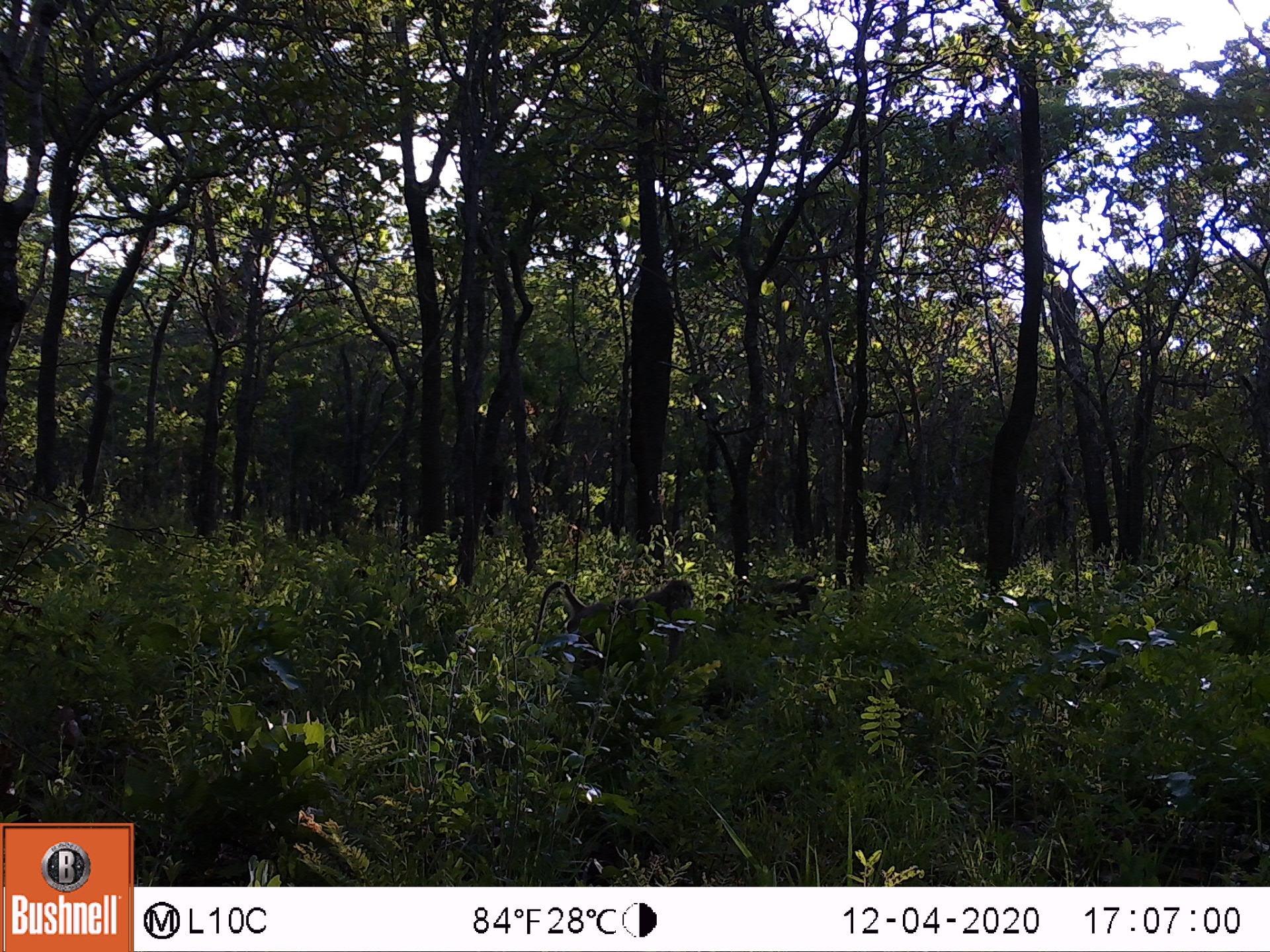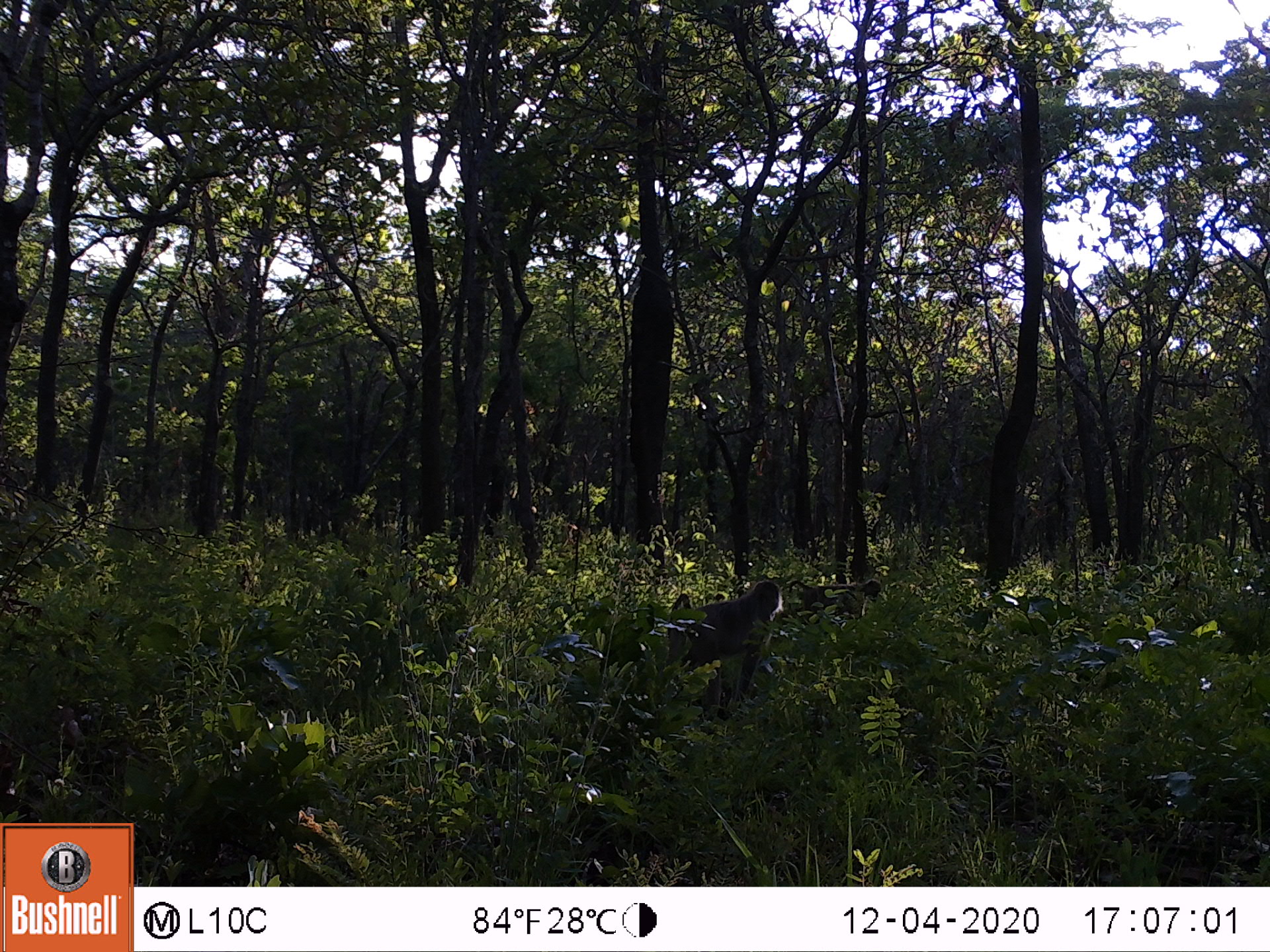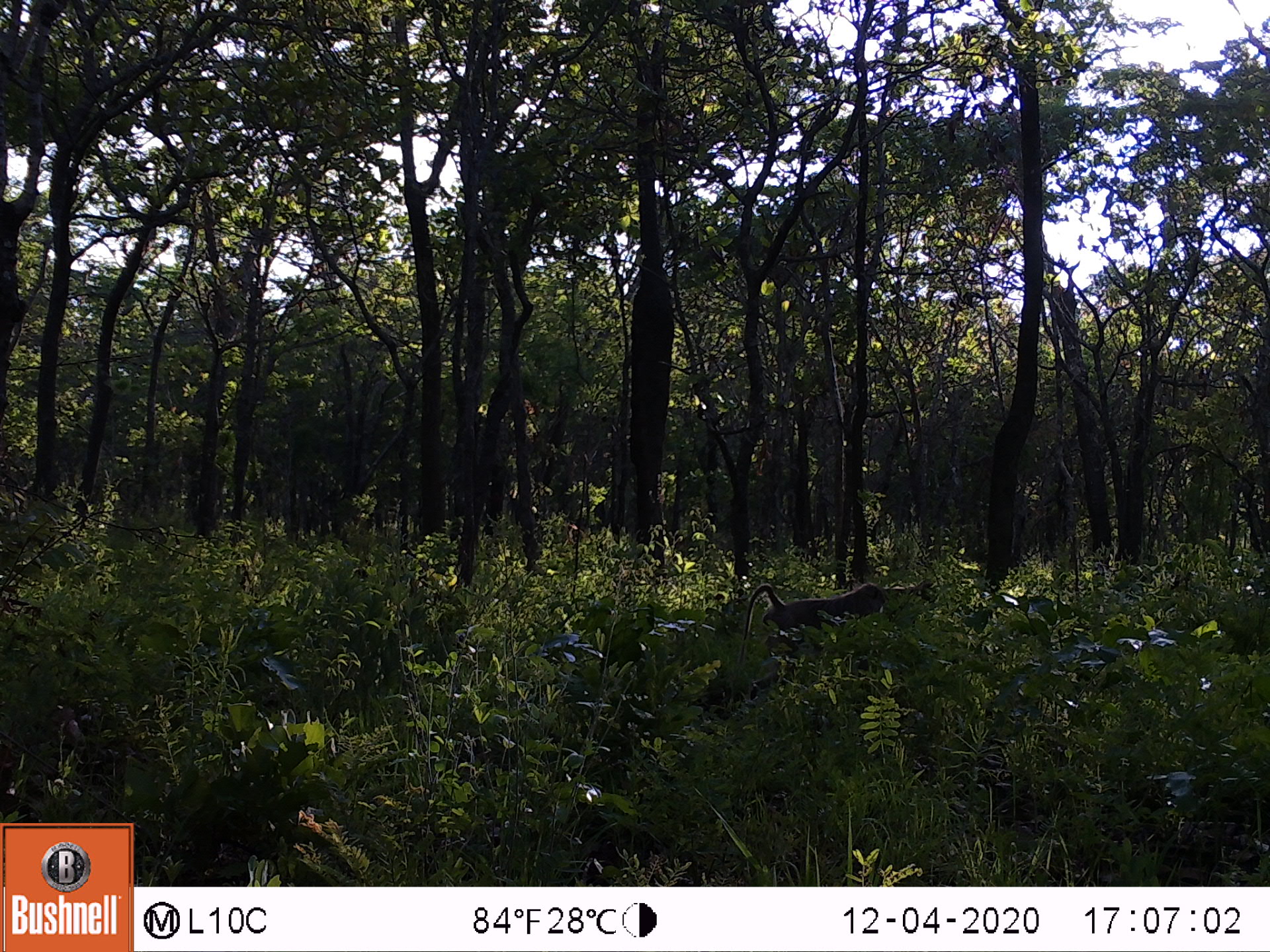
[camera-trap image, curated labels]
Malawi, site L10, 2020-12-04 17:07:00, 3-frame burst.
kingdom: Animalia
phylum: Chordata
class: Mammalia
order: Primates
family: Cercopithecidae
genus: Papio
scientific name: Papio cynocephalus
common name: yellow baboon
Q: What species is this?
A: Yellow baboon (Papio cynocephalus).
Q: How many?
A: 2.